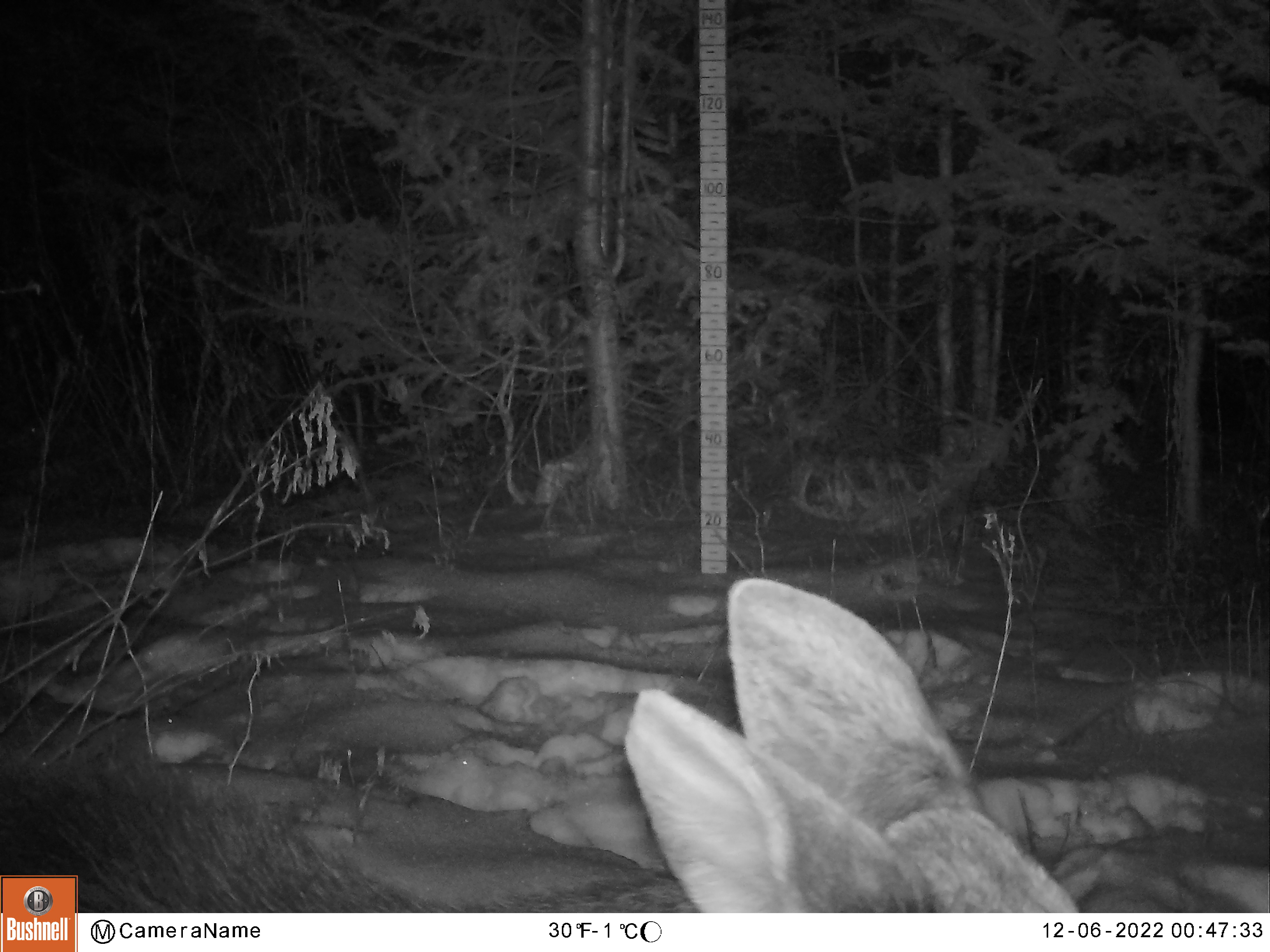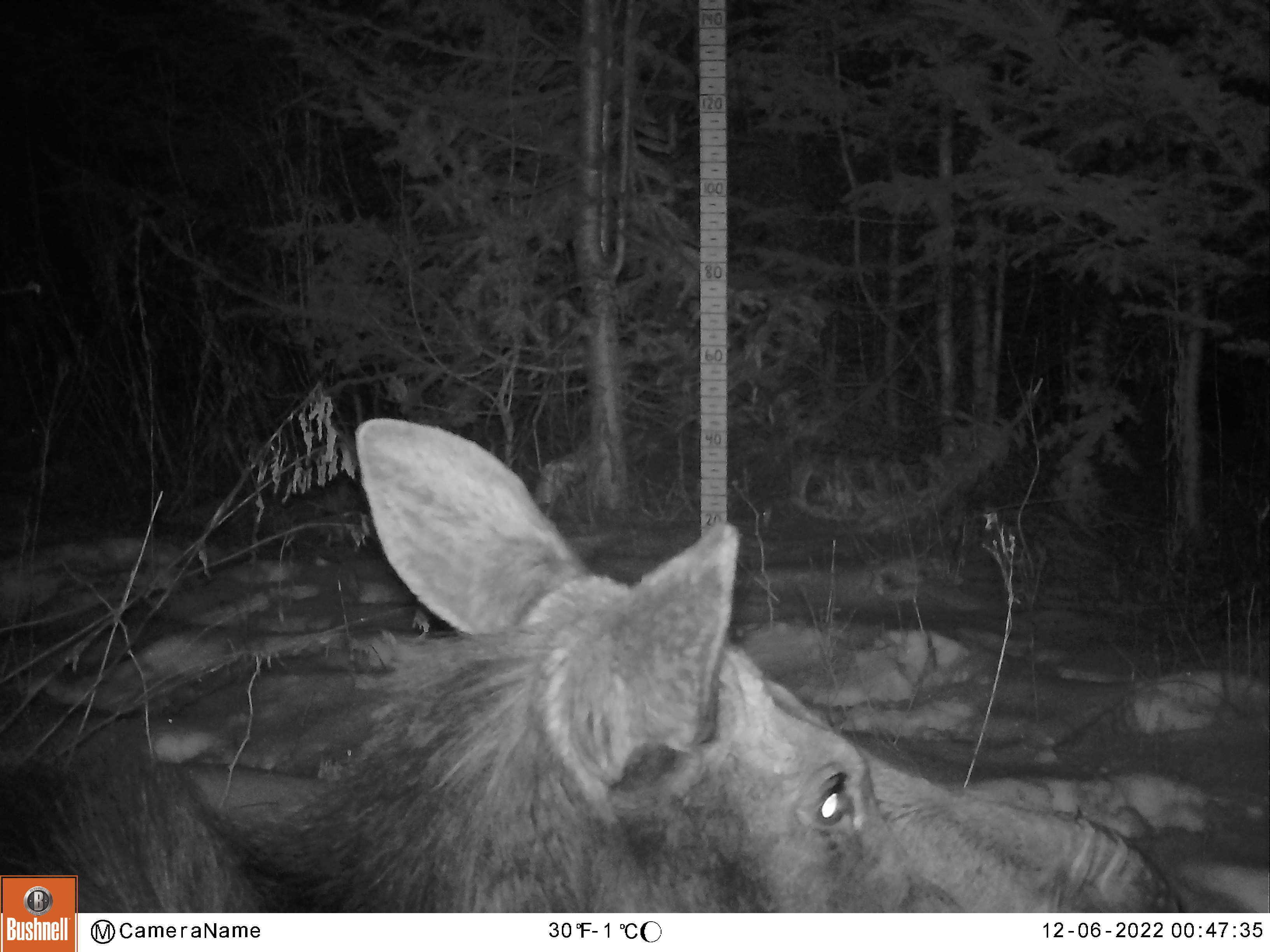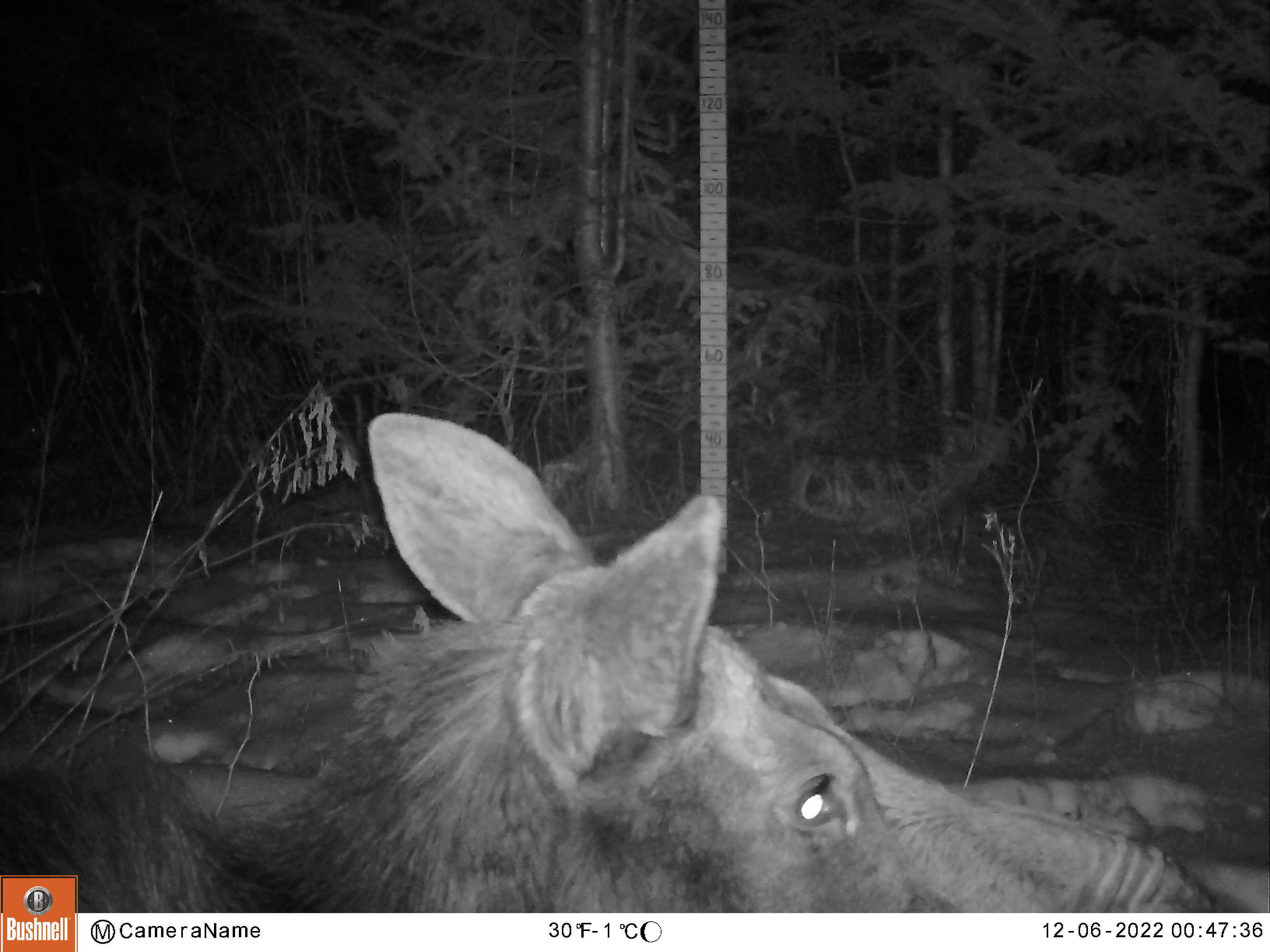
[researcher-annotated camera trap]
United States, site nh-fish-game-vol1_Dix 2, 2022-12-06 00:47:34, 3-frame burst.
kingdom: Animalia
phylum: Chordata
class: Mammalia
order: Artiodactyla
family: Cervidae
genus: Alces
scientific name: Alces alces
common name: moose